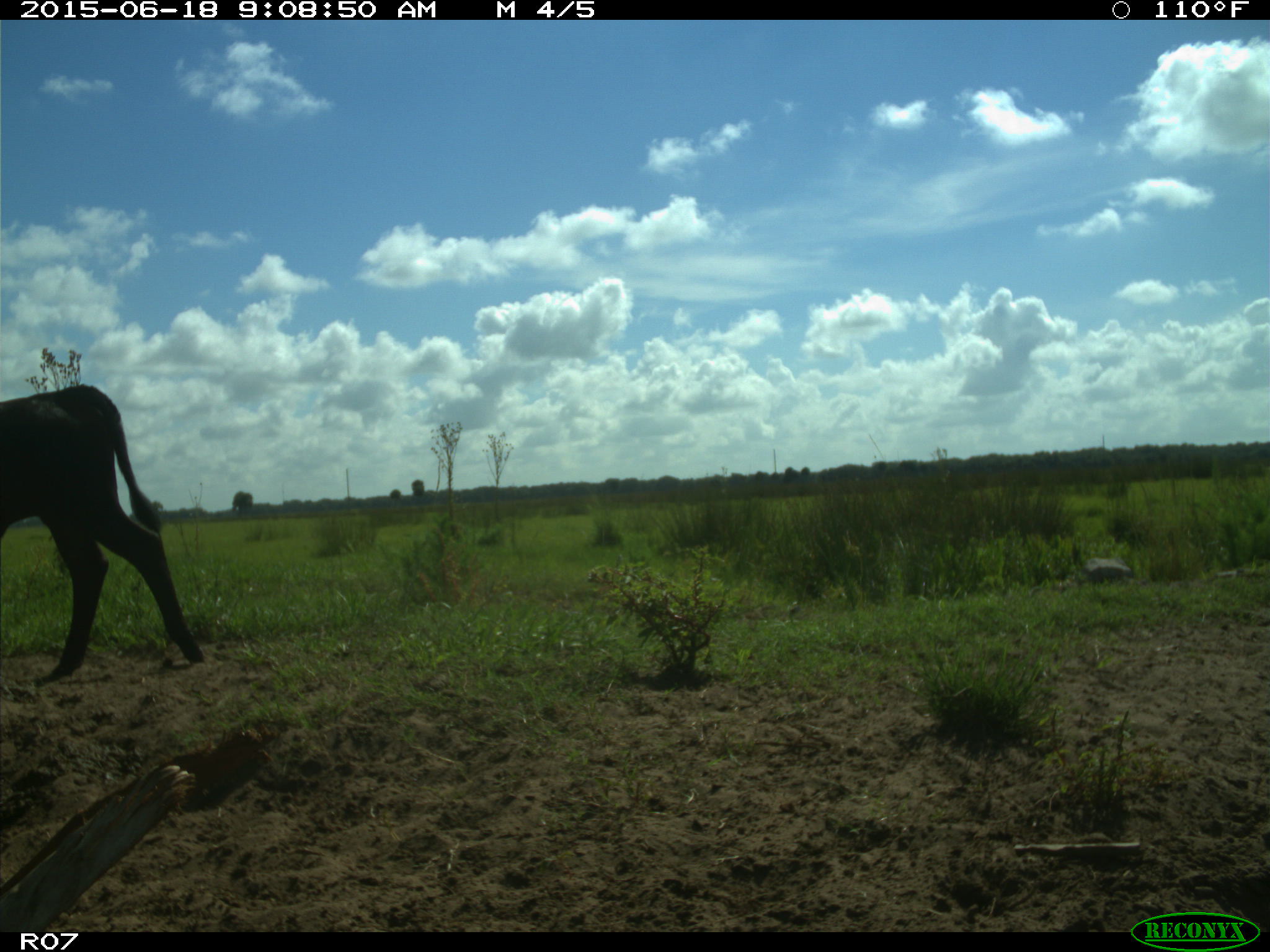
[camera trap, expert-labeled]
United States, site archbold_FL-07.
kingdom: Animalia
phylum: Chordata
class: Mammalia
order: Artiodactyla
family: Bovidae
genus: Bos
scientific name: Bos taurus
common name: domestic cow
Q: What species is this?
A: Bos taurus (domestic cow).